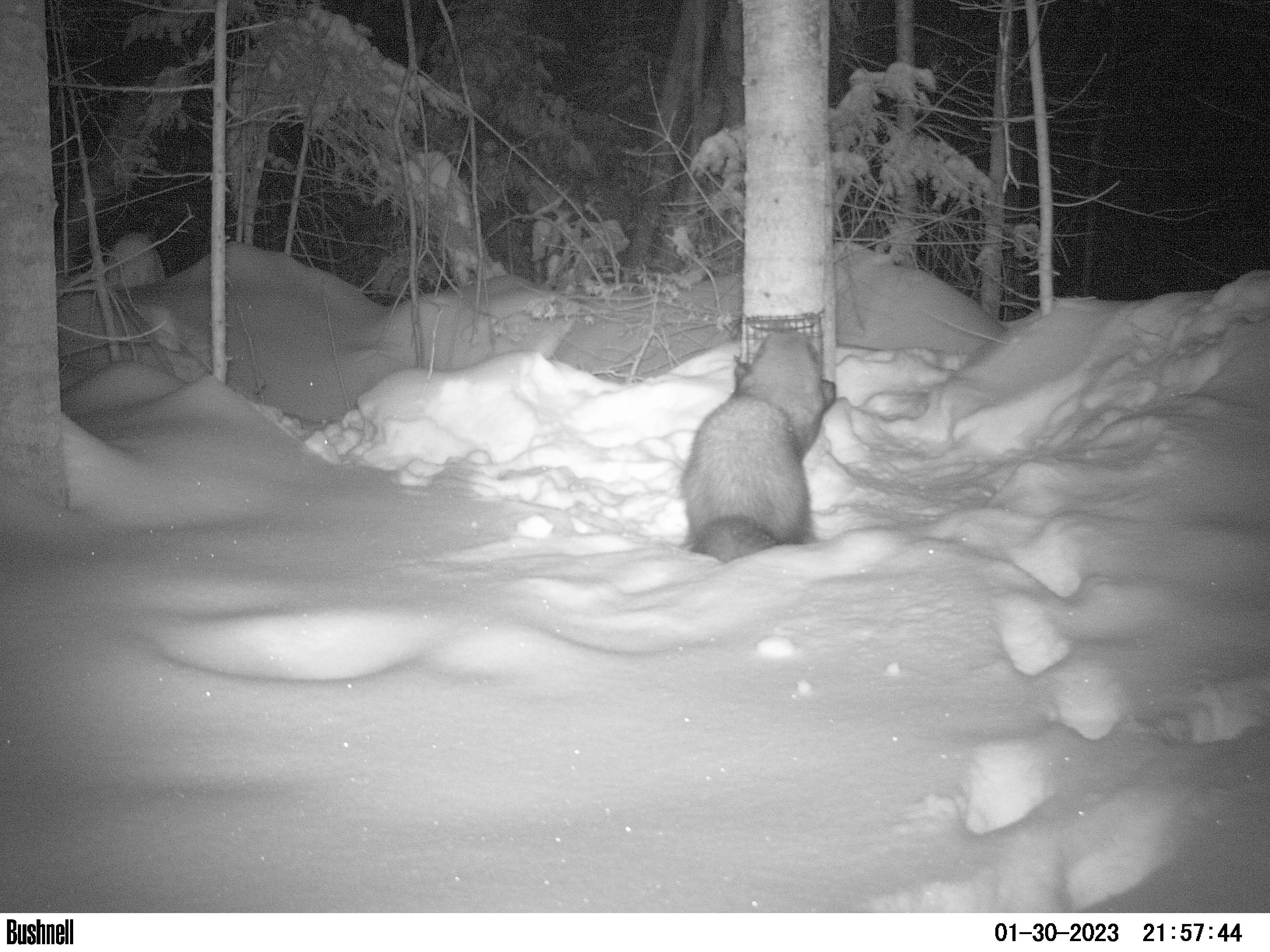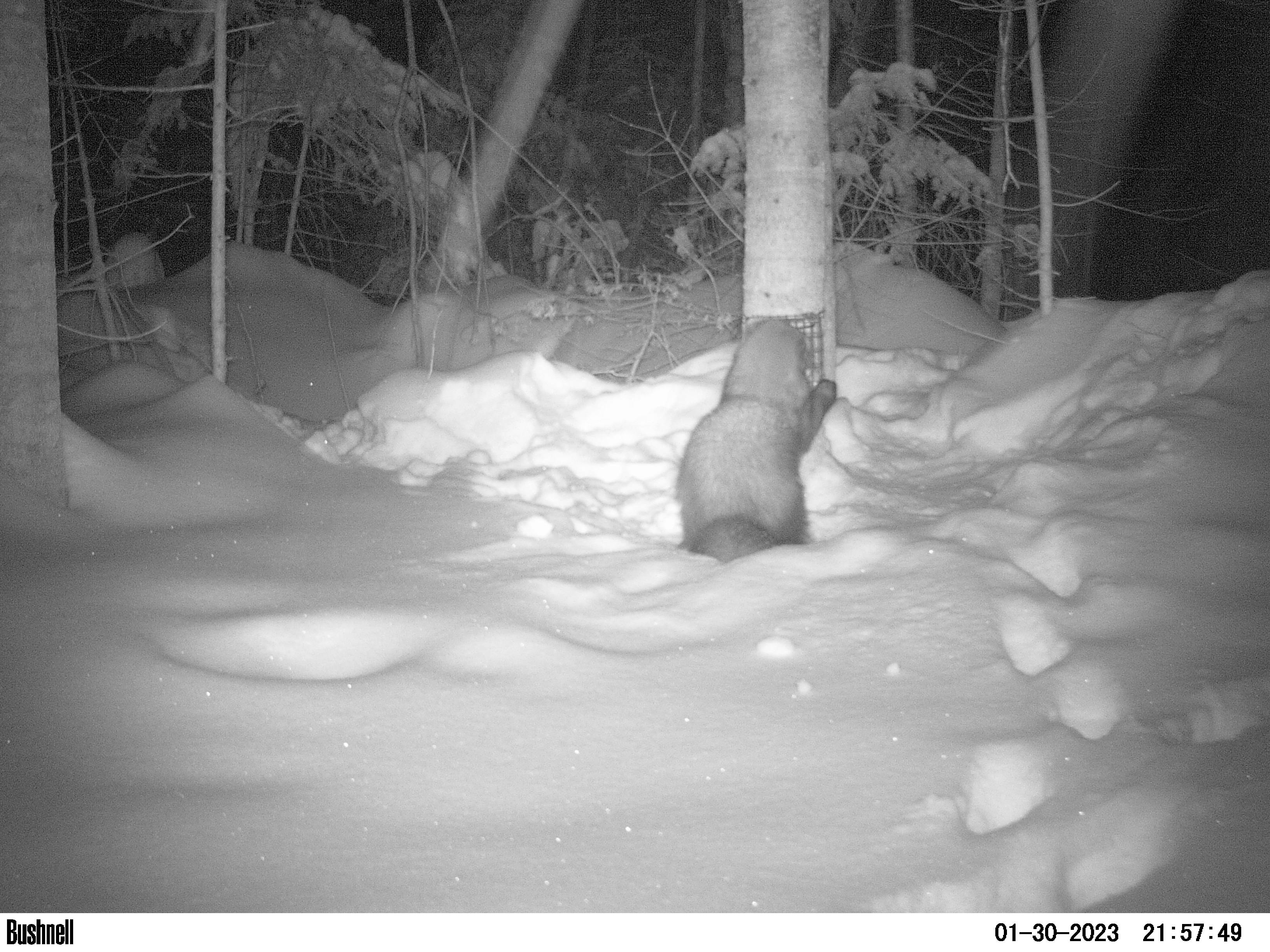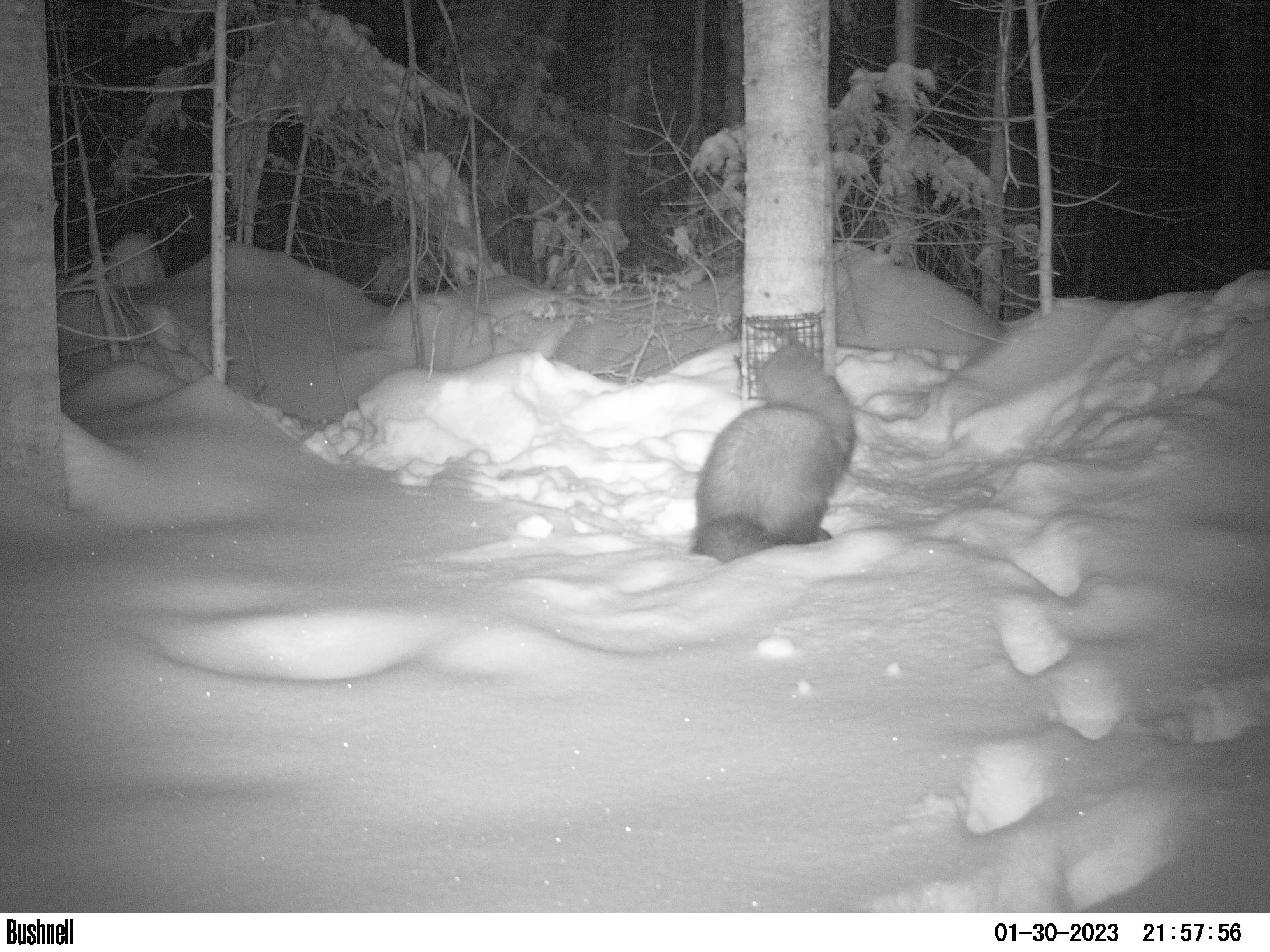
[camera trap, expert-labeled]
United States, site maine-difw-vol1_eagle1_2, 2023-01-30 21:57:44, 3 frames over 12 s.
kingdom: Animalia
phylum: Chordata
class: Mammalia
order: Carnivora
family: Mustelidae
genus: Pekania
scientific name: Pekania pennanti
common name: fisher